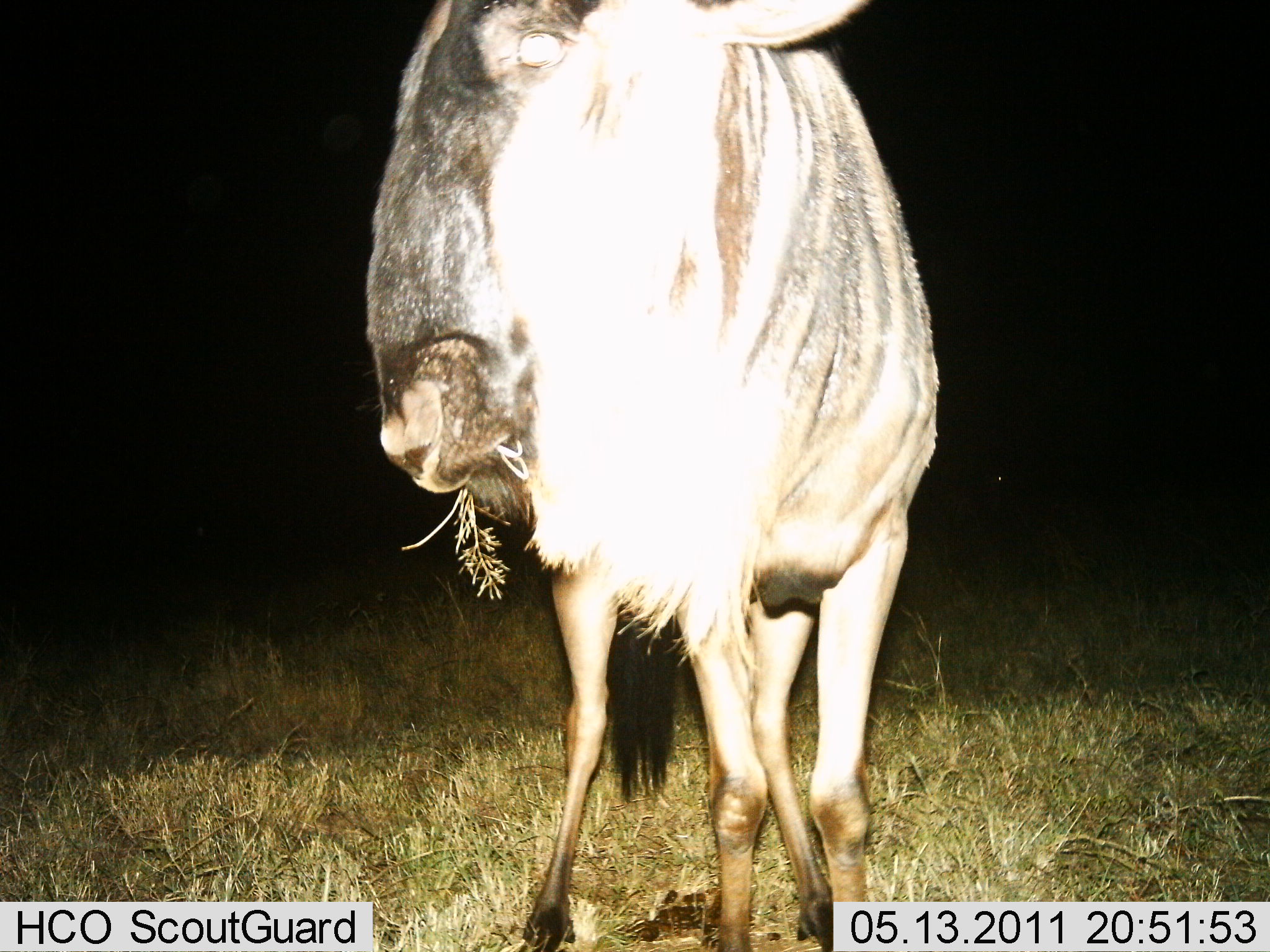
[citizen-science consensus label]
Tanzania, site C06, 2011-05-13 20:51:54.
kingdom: Animalia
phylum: Chordata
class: Mammalia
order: Artiodactyla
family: Bovidae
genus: Connochaetes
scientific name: Connochaetes taurinus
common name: blue wildebeest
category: wildebeest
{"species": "wildebeest (blue wildebeest) (Connochaetes taurinus)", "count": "1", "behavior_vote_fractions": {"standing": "20%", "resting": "0%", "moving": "10%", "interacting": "0%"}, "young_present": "0%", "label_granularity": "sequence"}